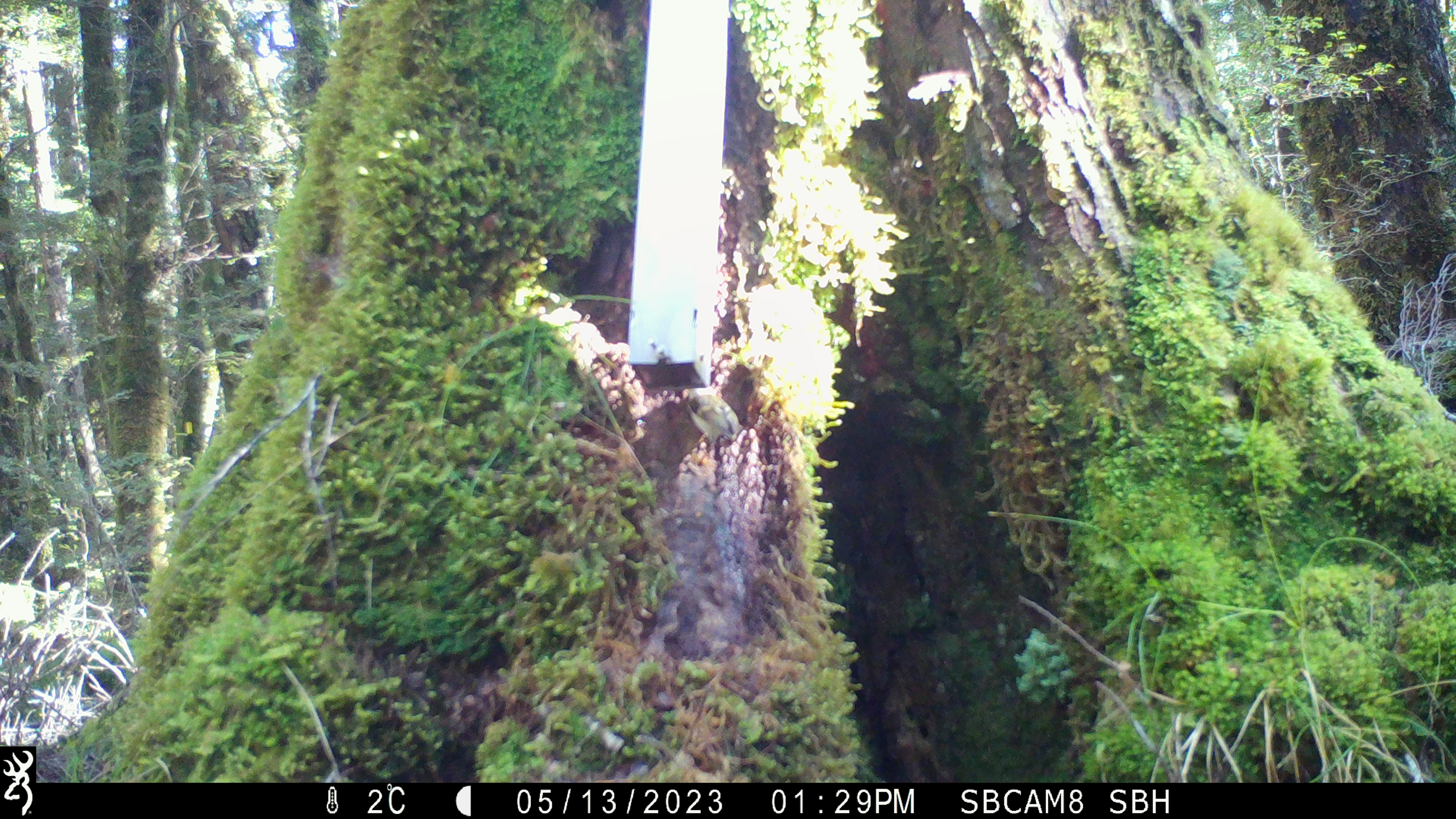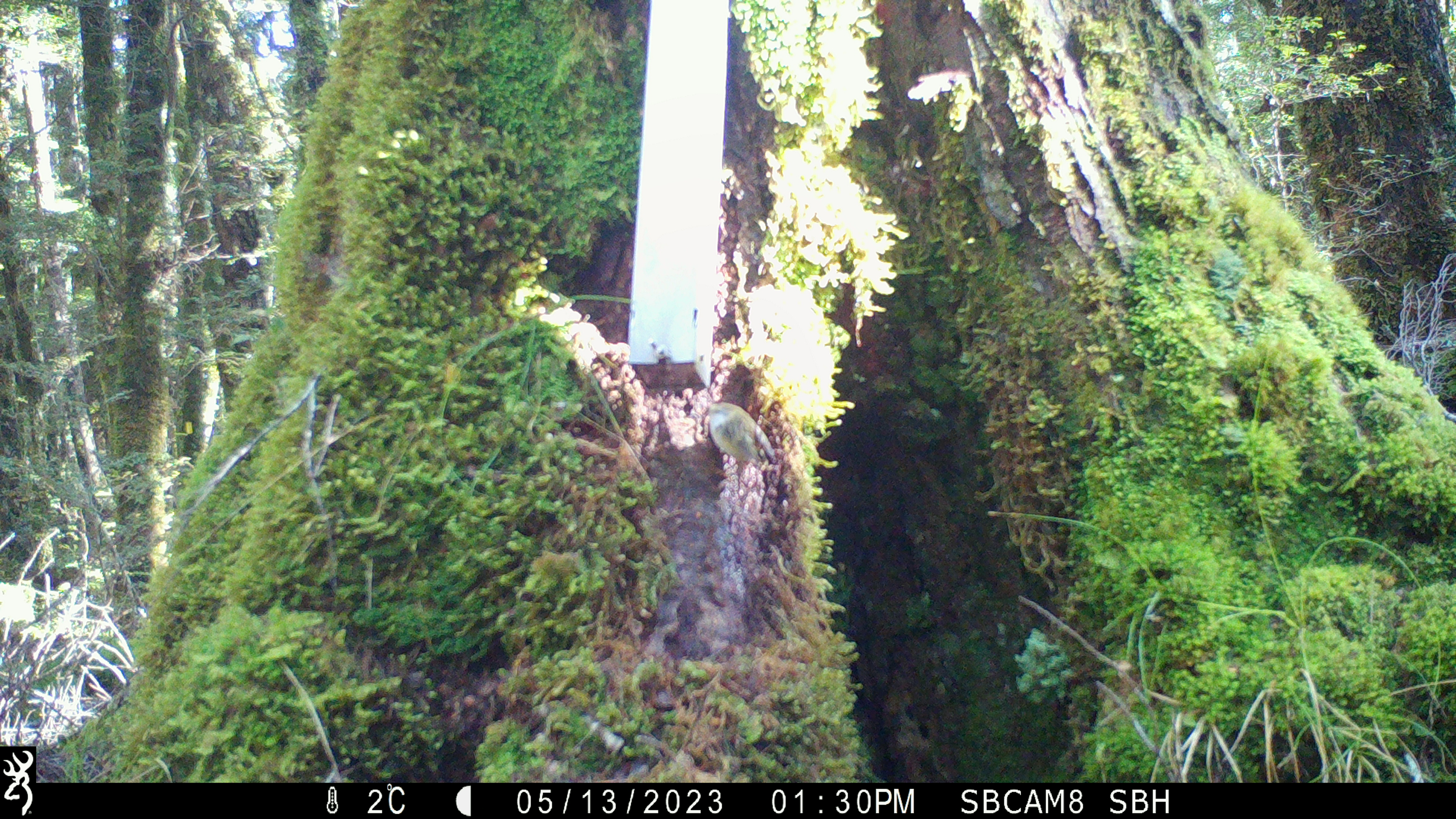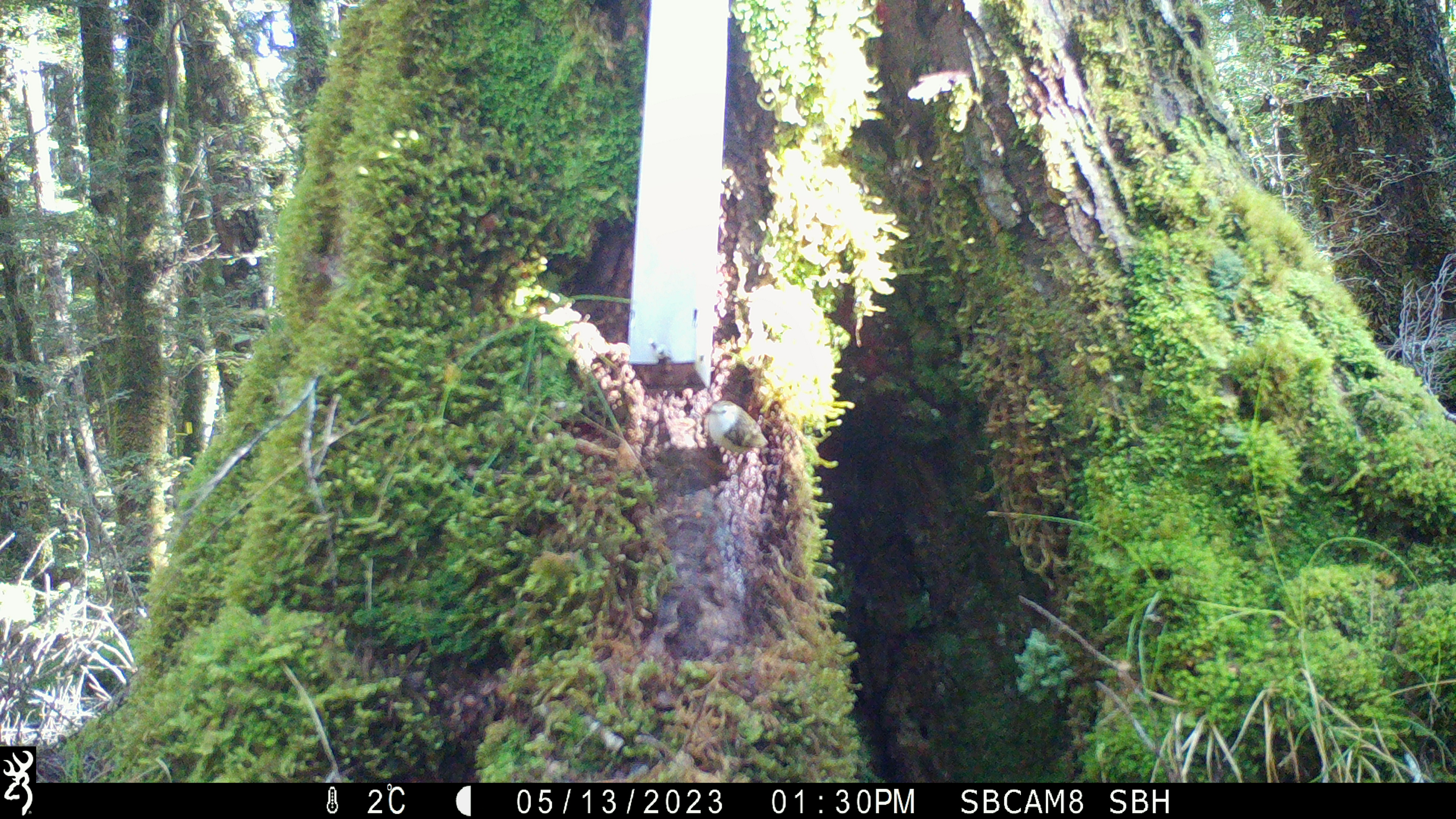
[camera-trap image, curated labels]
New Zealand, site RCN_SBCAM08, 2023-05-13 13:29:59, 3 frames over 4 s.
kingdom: Animalia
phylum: Chordata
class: Aves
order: Passeriformes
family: Acanthisittidae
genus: Acanthisitta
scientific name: Acanthisitta chloris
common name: rifleman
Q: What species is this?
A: Rifleman (Acanthisitta chloris).